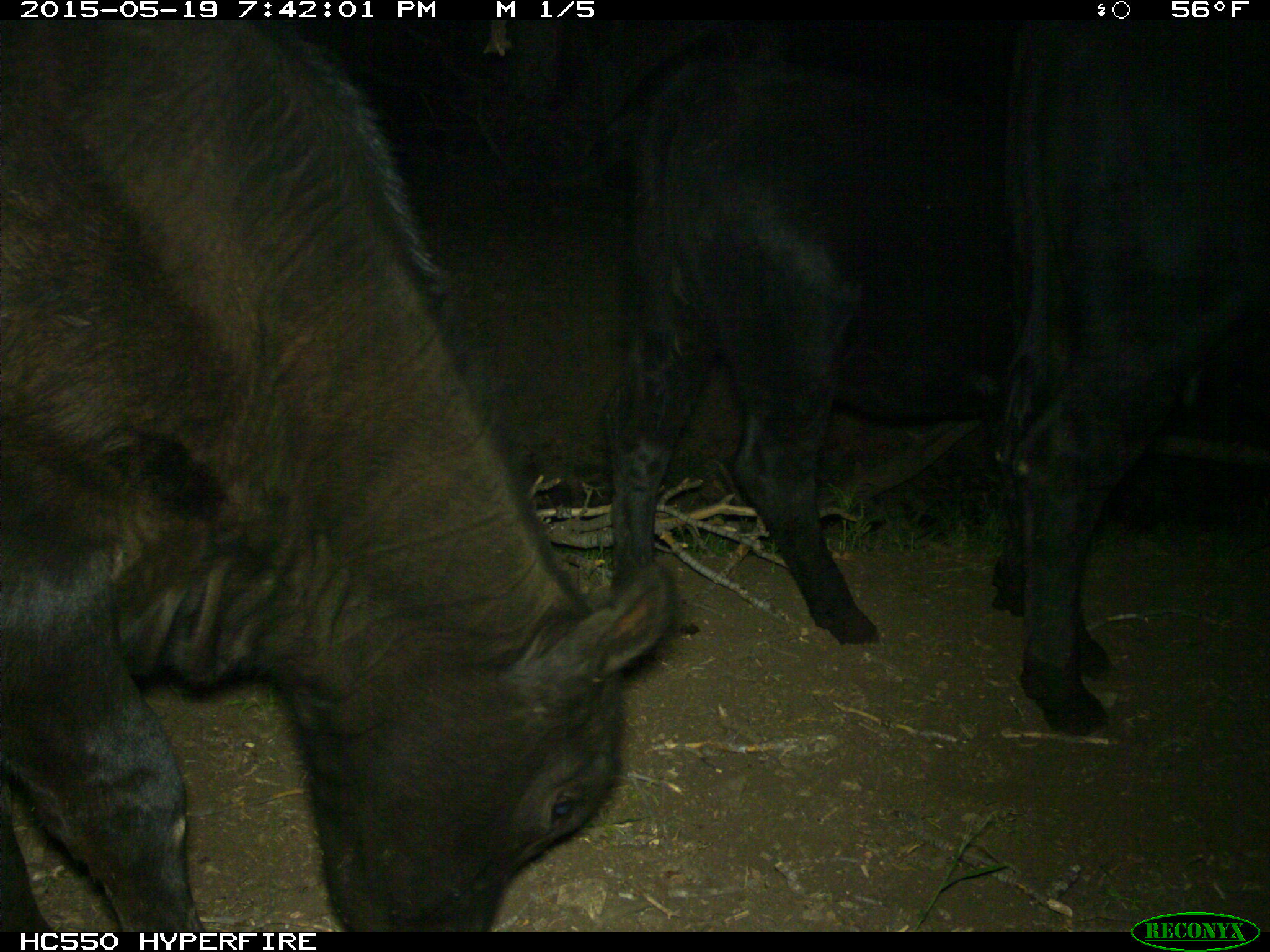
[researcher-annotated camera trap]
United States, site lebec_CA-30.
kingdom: Animalia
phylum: Chordata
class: Mammalia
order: Artiodactyla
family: Bovidae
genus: Bos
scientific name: Bos taurus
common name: domestic cow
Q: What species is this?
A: Bos taurus (domestic cow).